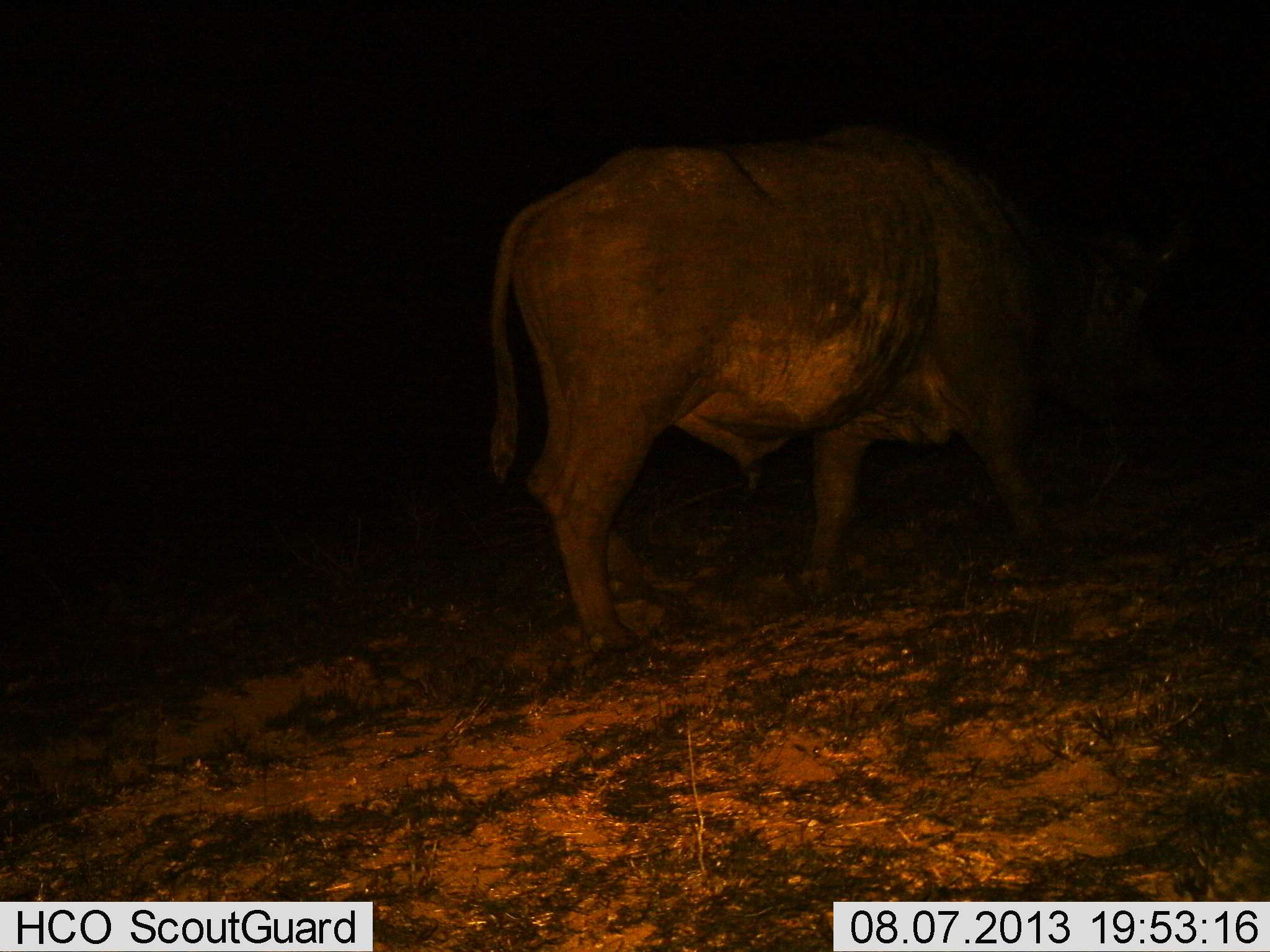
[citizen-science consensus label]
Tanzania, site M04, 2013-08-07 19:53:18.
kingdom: Animalia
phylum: Chordata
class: Mammalia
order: Artiodactyla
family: Bovidae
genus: Syncerus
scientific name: Syncerus caffer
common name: cape buffalo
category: buffalo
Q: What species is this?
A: Buffalo (cape buffalo) (Syncerus caffer).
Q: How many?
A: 1.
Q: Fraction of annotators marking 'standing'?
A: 50%.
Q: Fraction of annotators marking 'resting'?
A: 0%.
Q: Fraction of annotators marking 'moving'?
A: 50%.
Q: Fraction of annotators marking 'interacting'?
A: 0%.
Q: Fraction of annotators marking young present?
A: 0%.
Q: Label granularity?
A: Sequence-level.